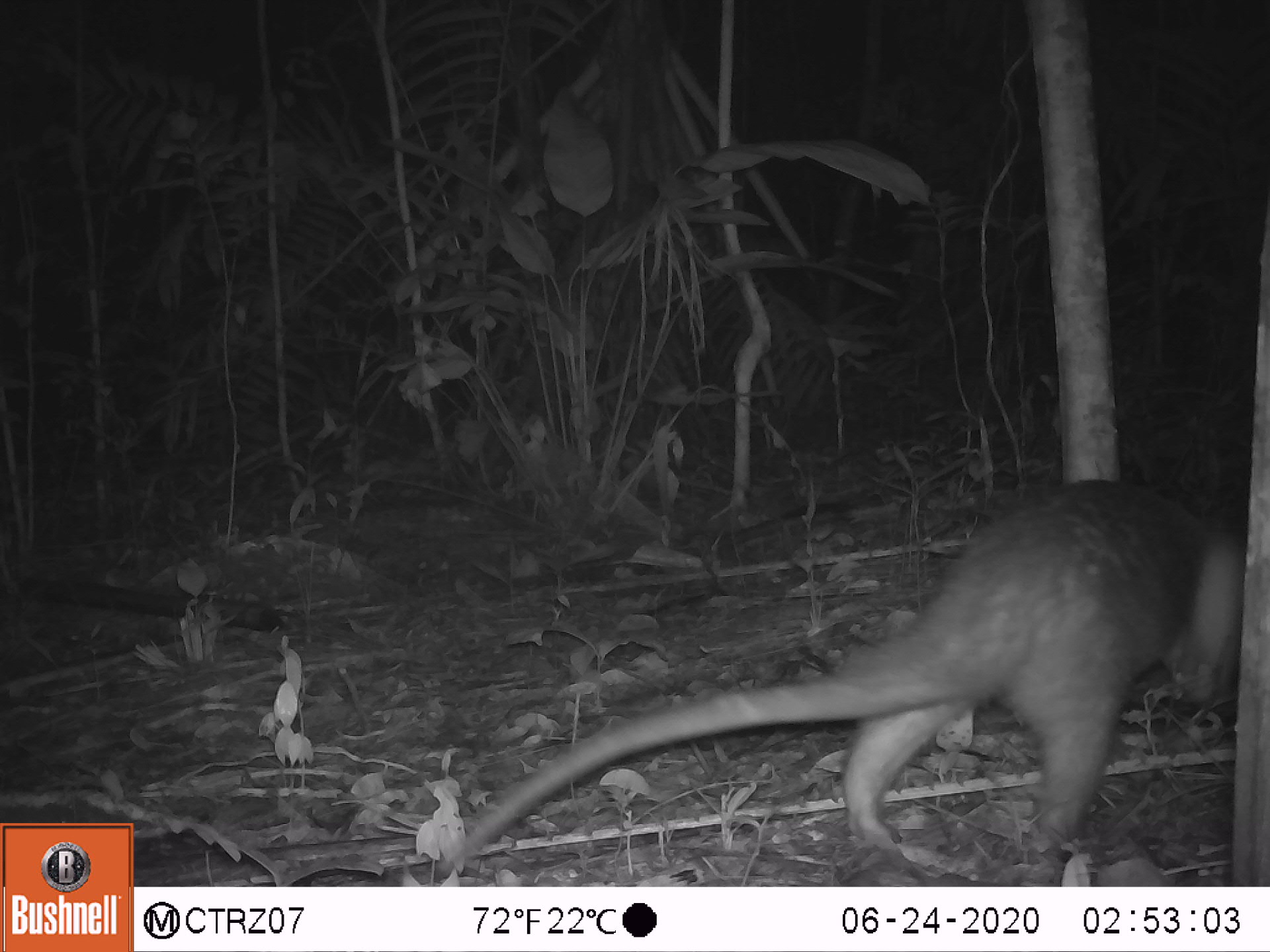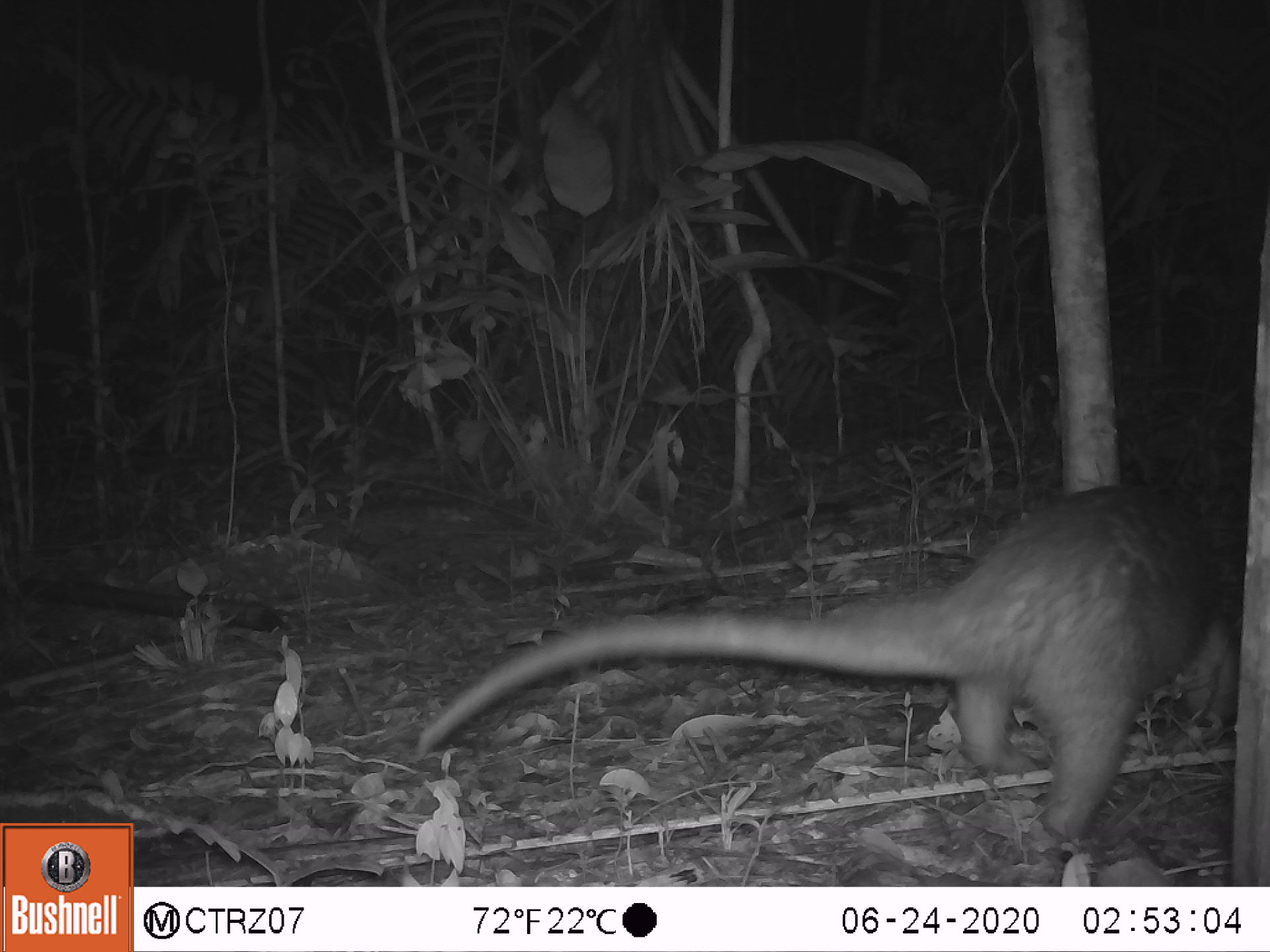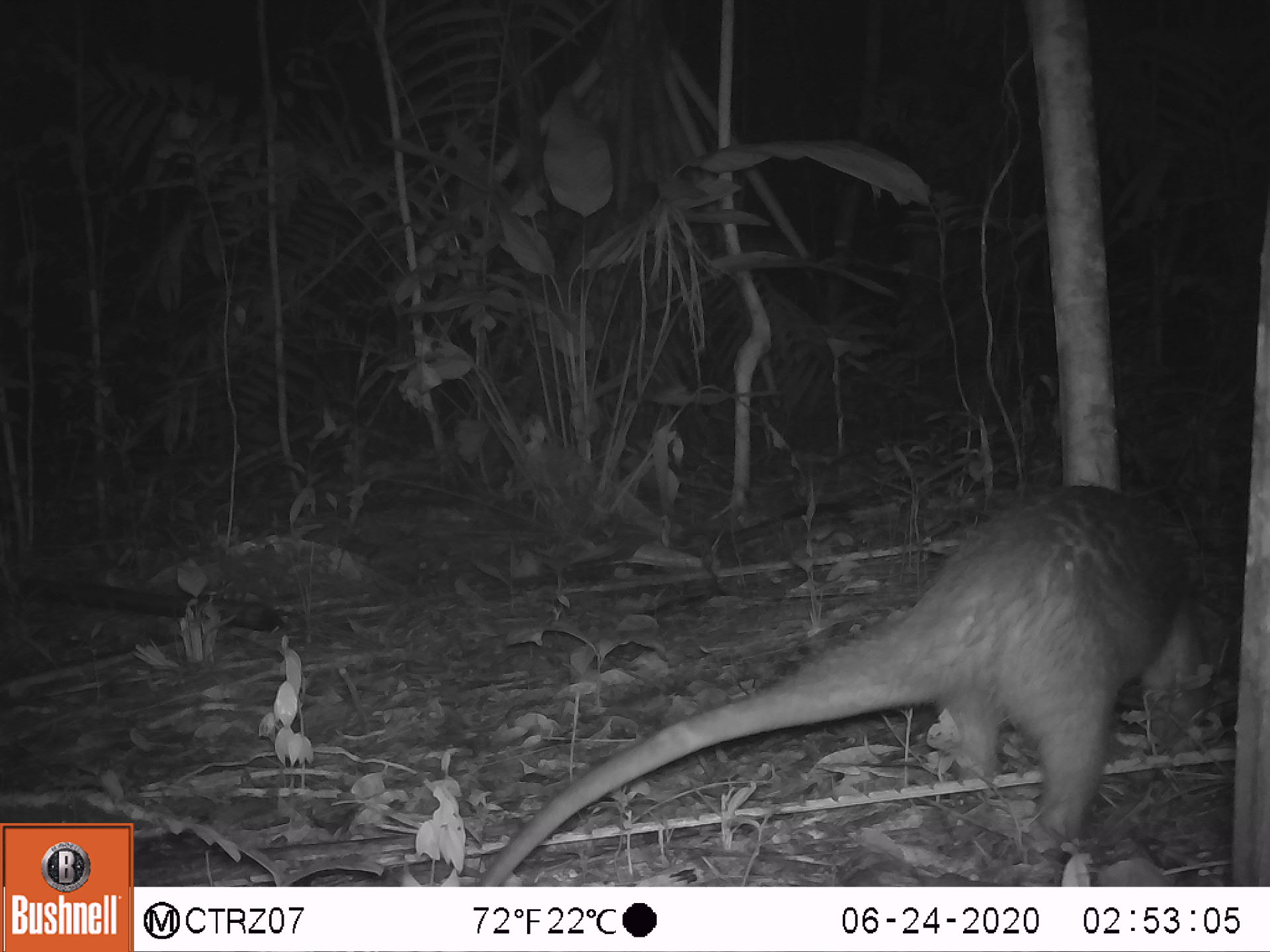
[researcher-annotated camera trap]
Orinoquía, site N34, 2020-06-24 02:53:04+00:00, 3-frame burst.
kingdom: Animalia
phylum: Chordata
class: Mammalia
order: Pilosa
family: Myrmecophagidae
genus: Tamandua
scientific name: Tamandua tetradactyla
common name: southern tamandua